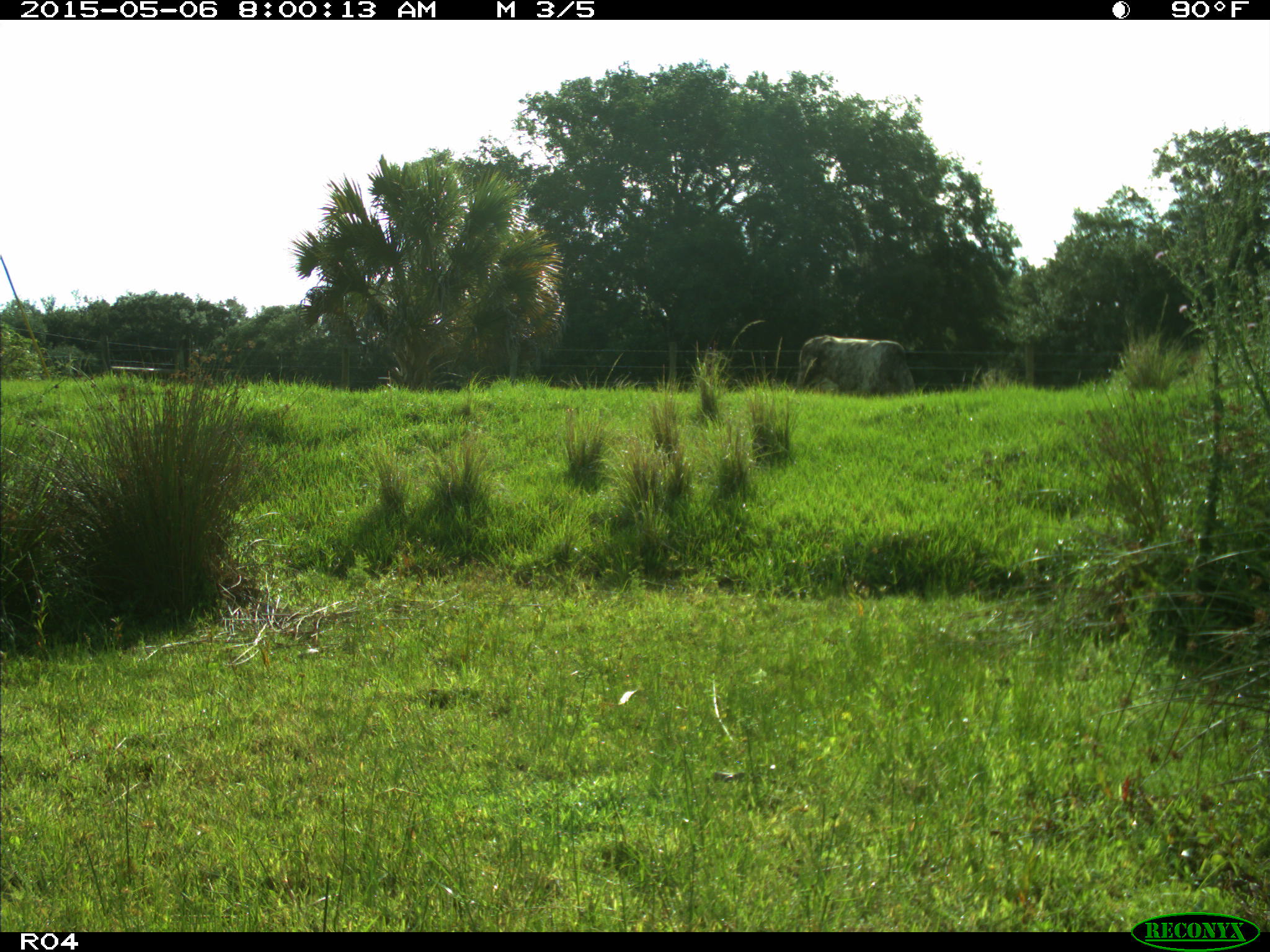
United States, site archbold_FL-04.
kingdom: Animalia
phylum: Chordata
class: Mammalia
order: Artiodactyla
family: Bovidae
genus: Bos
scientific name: Bos taurus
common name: domestic cow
Bos taurus (domestic cow).